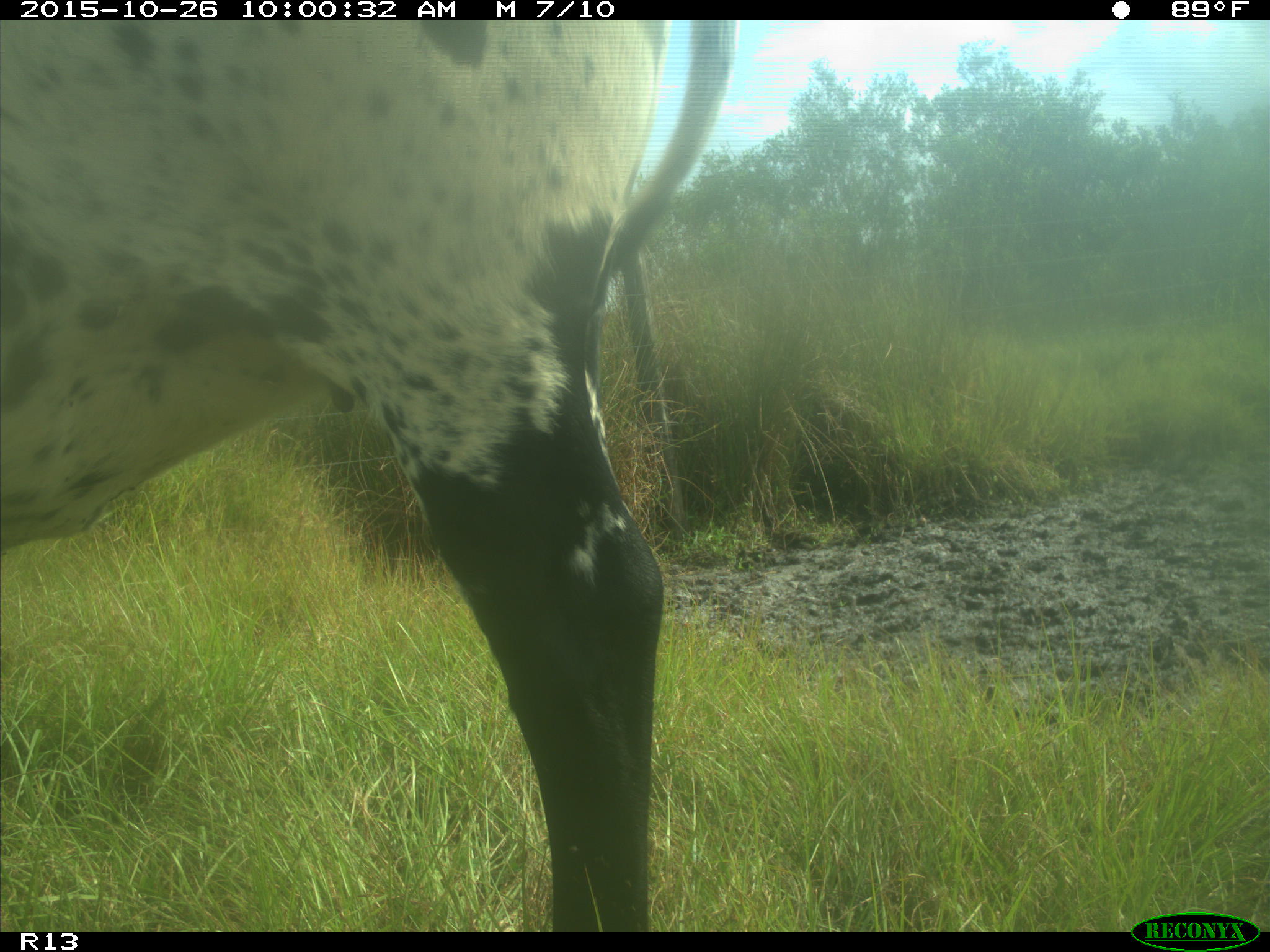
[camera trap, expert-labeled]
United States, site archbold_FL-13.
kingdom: Animalia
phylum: Chordata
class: Mammalia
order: Artiodactyla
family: Bovidae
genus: Bos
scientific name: Bos taurus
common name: domestic cow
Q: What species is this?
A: Bos taurus (domestic cow).